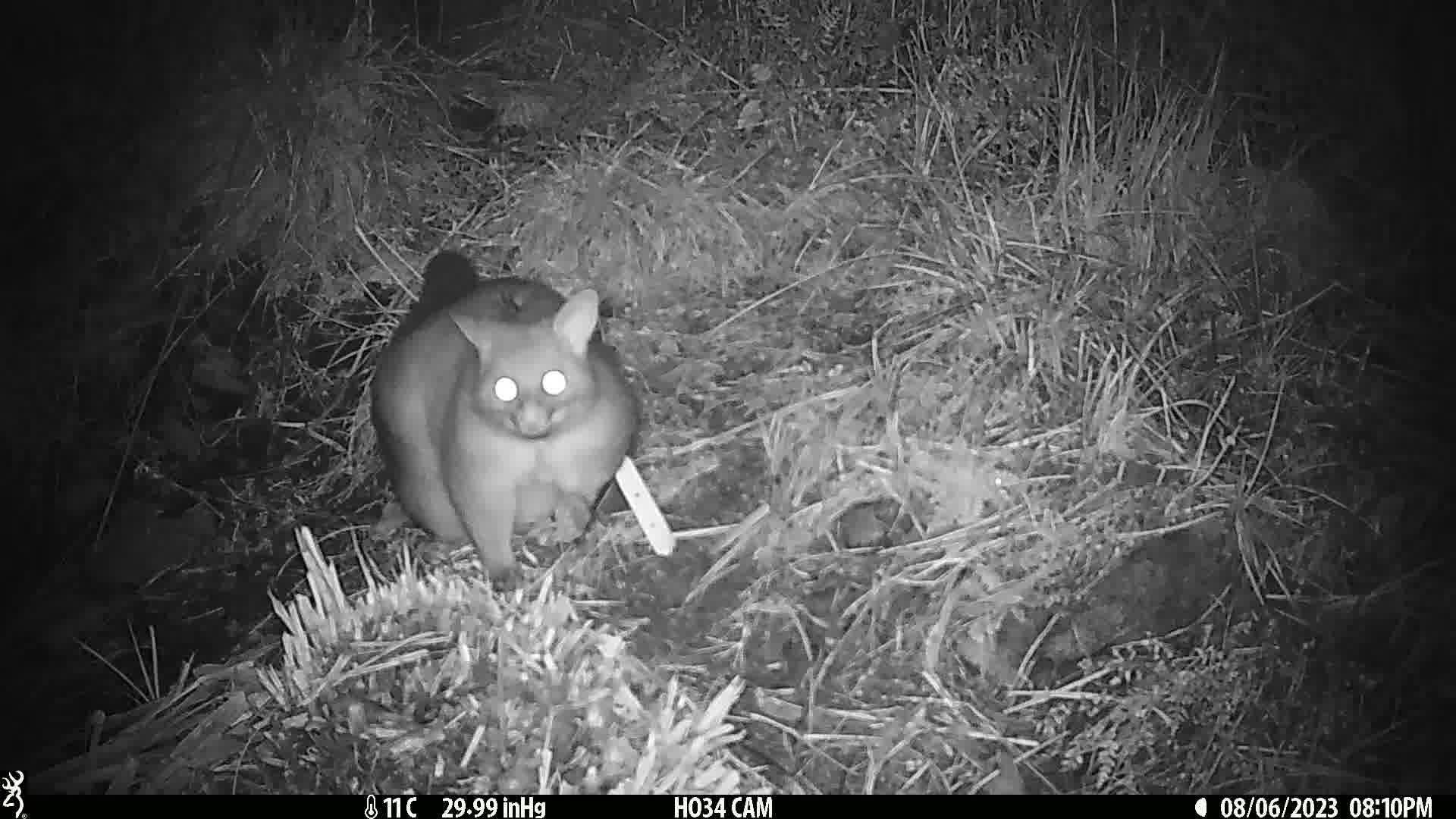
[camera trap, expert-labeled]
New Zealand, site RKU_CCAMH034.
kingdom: Animalia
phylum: Chordata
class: Mammalia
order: Diprotodontia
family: Phalangeridae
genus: Trichosurus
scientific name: Trichosurus vulpecula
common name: common brushtail possum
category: possum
Possum (common brushtail possum) (Trichosurus vulpecula).